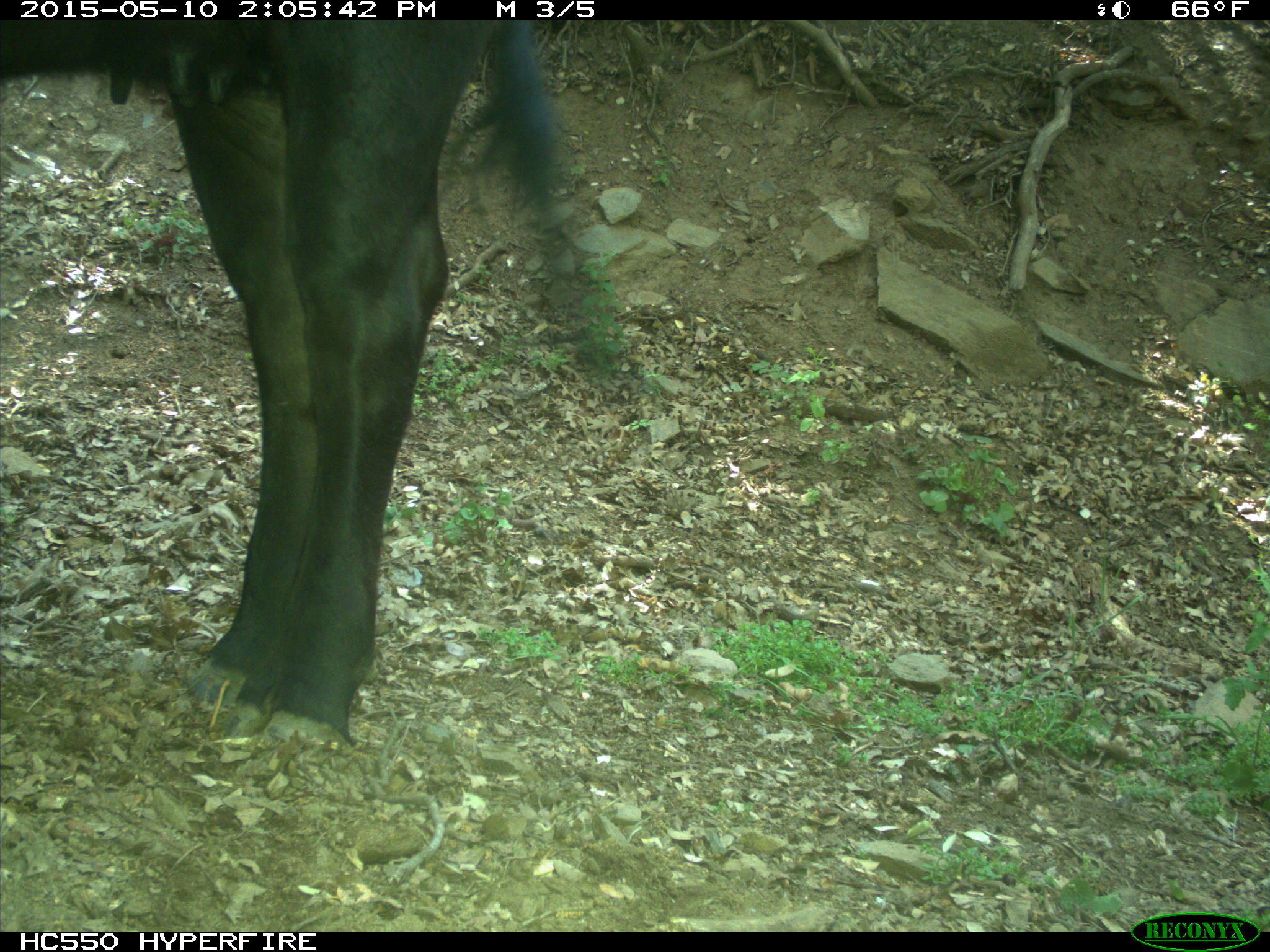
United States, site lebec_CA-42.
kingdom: Animalia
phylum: Chordata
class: Mammalia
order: Artiodactyla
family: Bovidae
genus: Bos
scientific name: Bos taurus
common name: domestic cow